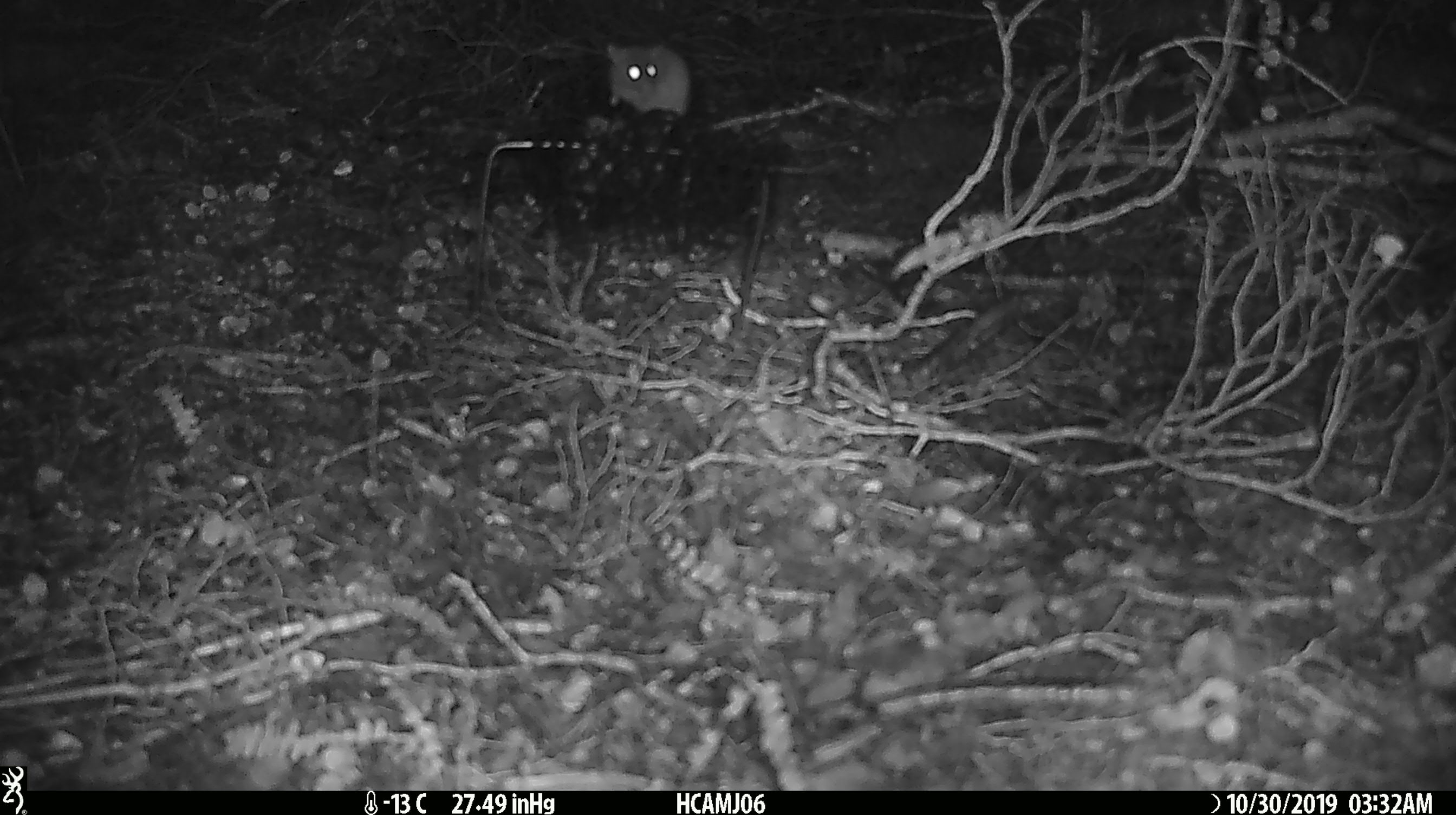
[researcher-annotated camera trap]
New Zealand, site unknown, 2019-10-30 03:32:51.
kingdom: Animalia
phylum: Chordata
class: Mammalia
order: Rodentia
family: Muridae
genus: Mus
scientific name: Mus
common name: mouse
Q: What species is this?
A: Mouse (Mus).